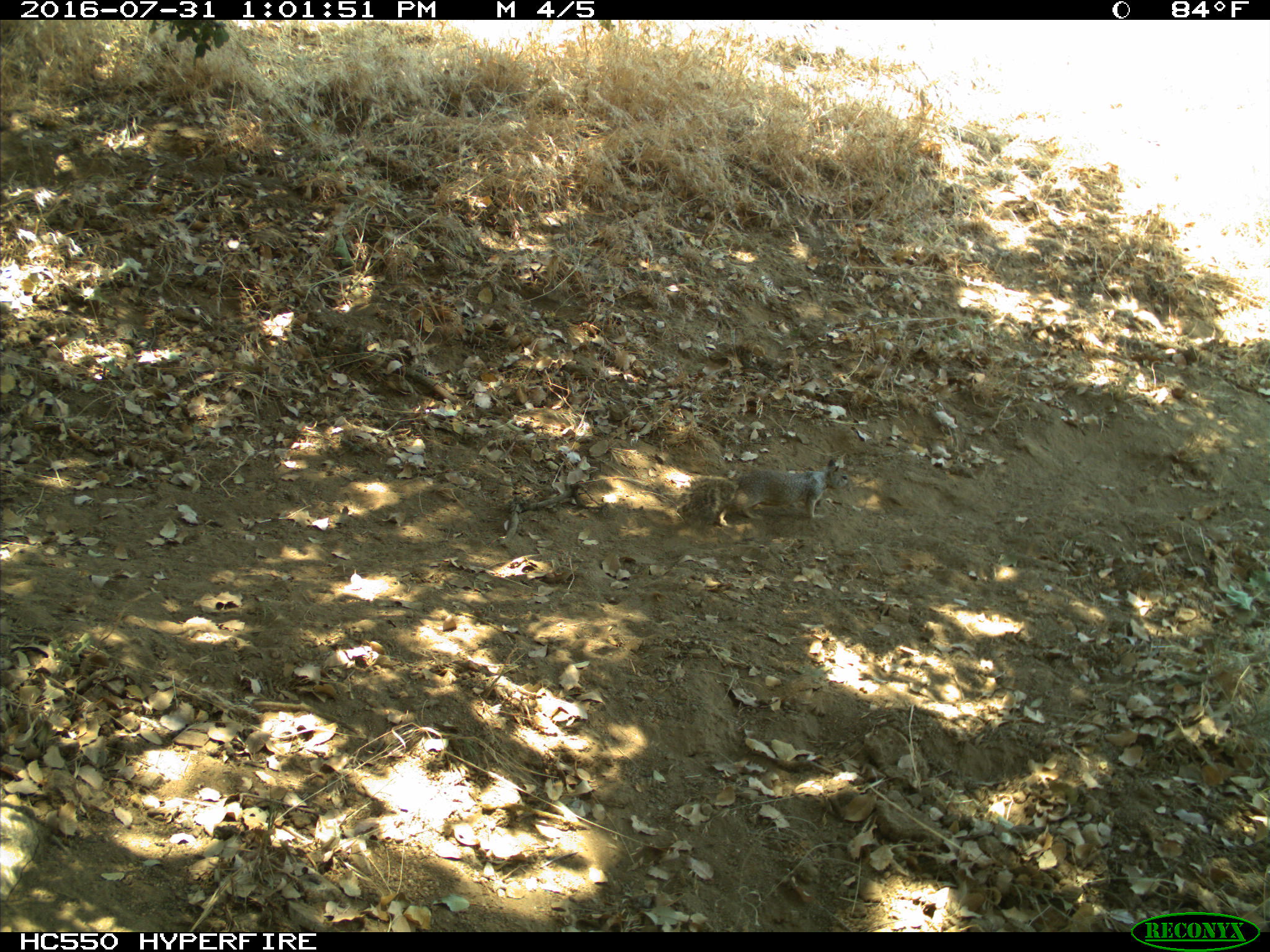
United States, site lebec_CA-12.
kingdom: Animalia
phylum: Chordata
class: Mammalia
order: Rodentia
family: Sciuridae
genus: Otospermophilus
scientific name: Otospermophilus beecheyi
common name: california ground squirrel